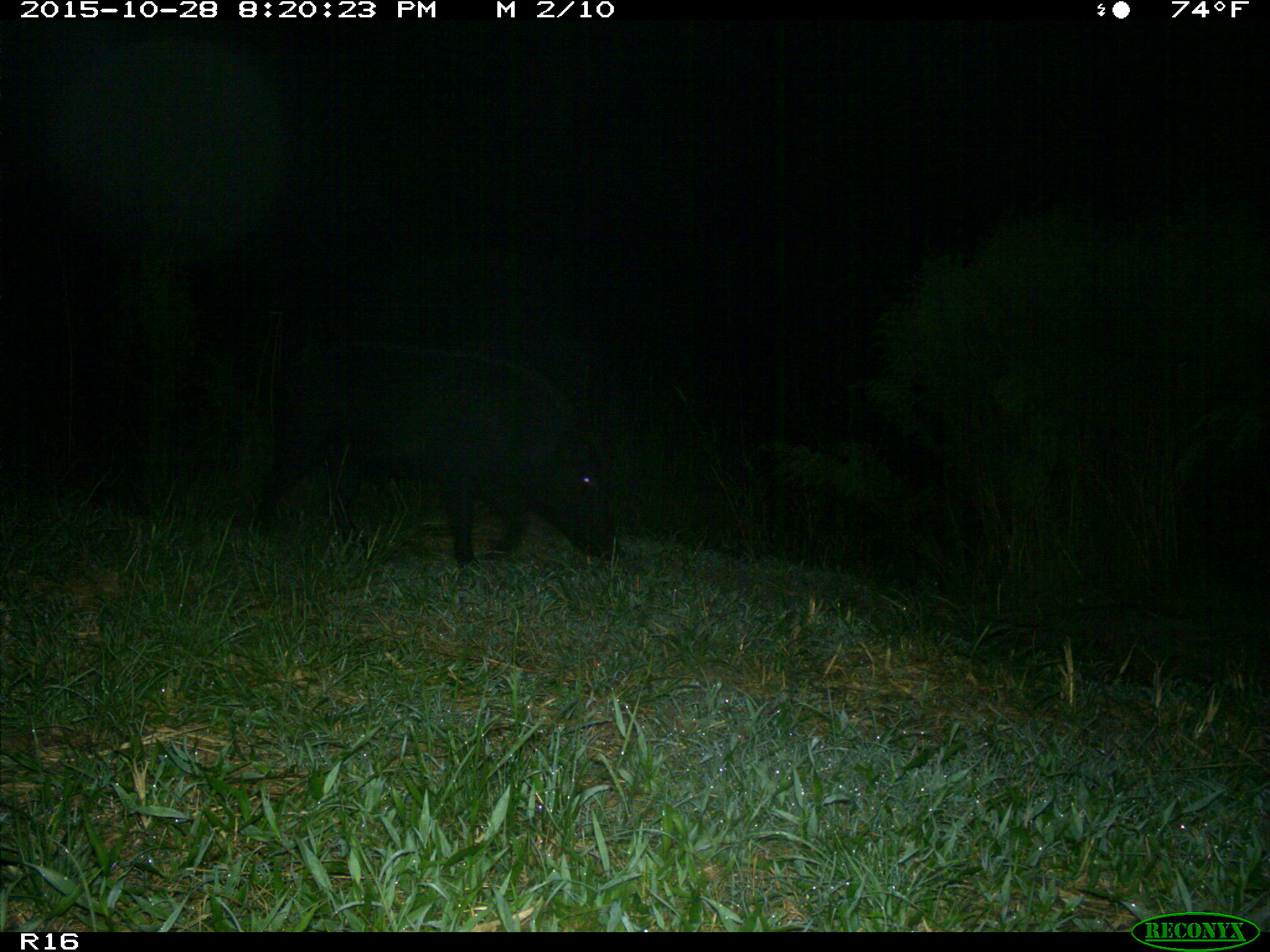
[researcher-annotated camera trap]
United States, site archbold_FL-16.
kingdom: Animalia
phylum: Chordata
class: Mammalia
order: Artiodactyla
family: Suidae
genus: Sus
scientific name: Sus scrofa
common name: wild boar